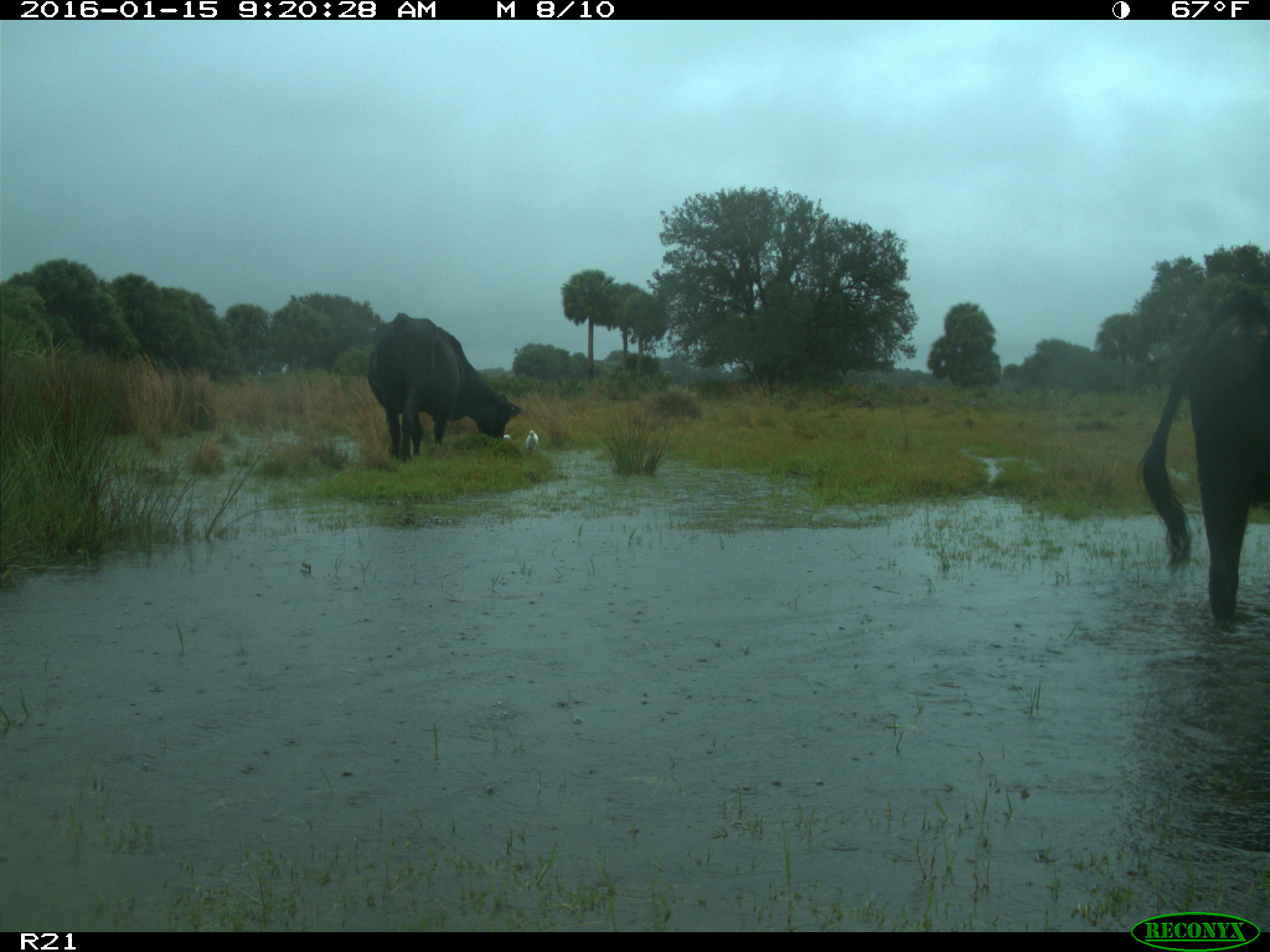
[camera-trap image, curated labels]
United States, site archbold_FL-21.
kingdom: Animalia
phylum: Chordata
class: Mammalia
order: Artiodactyla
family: Bovidae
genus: Bos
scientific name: Bos taurus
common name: domestic cow